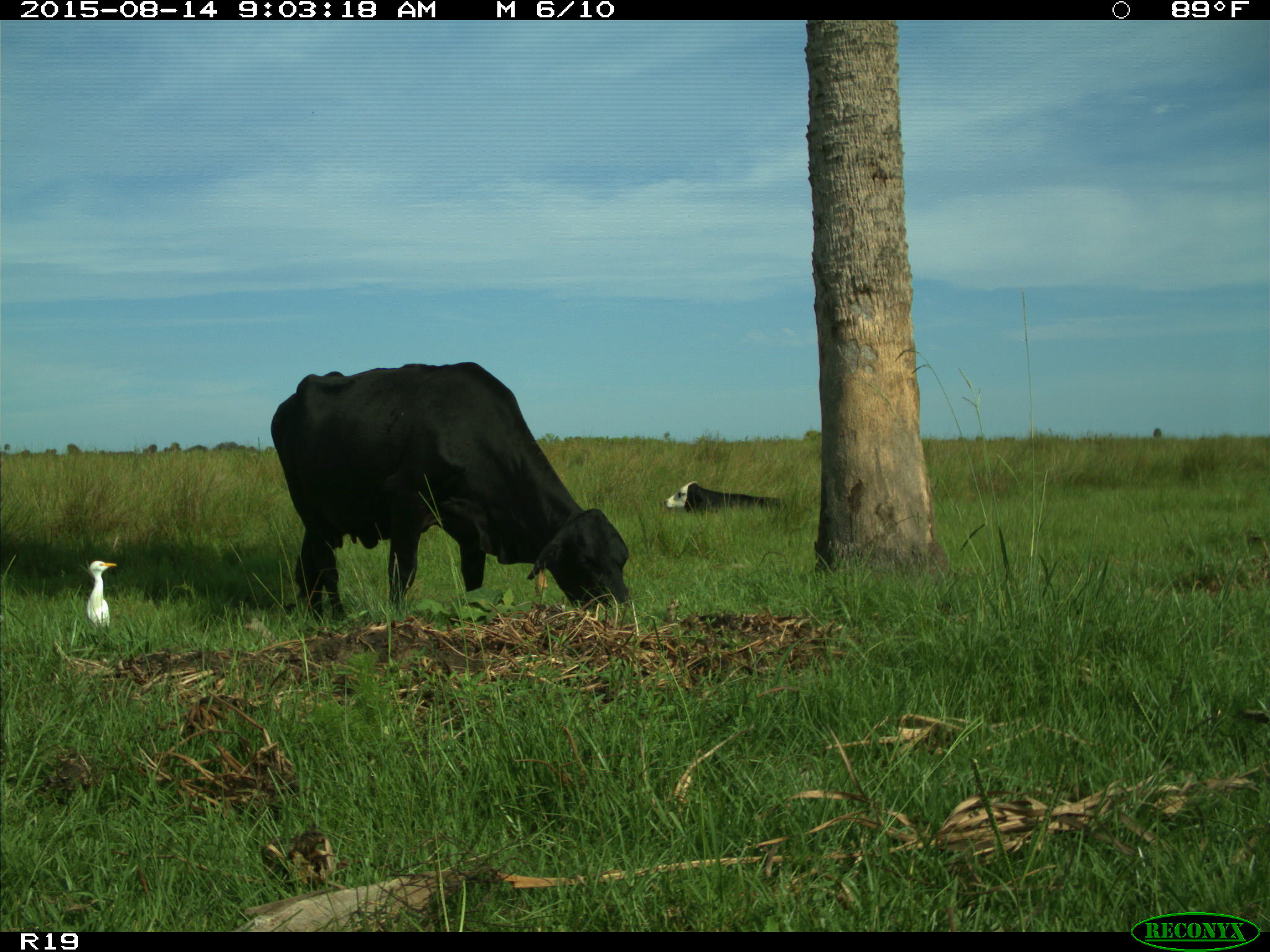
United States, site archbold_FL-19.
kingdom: Animalia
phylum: Chordata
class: Mammalia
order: Artiodactyla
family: Bovidae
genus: Bos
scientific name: Bos taurus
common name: domestic cow